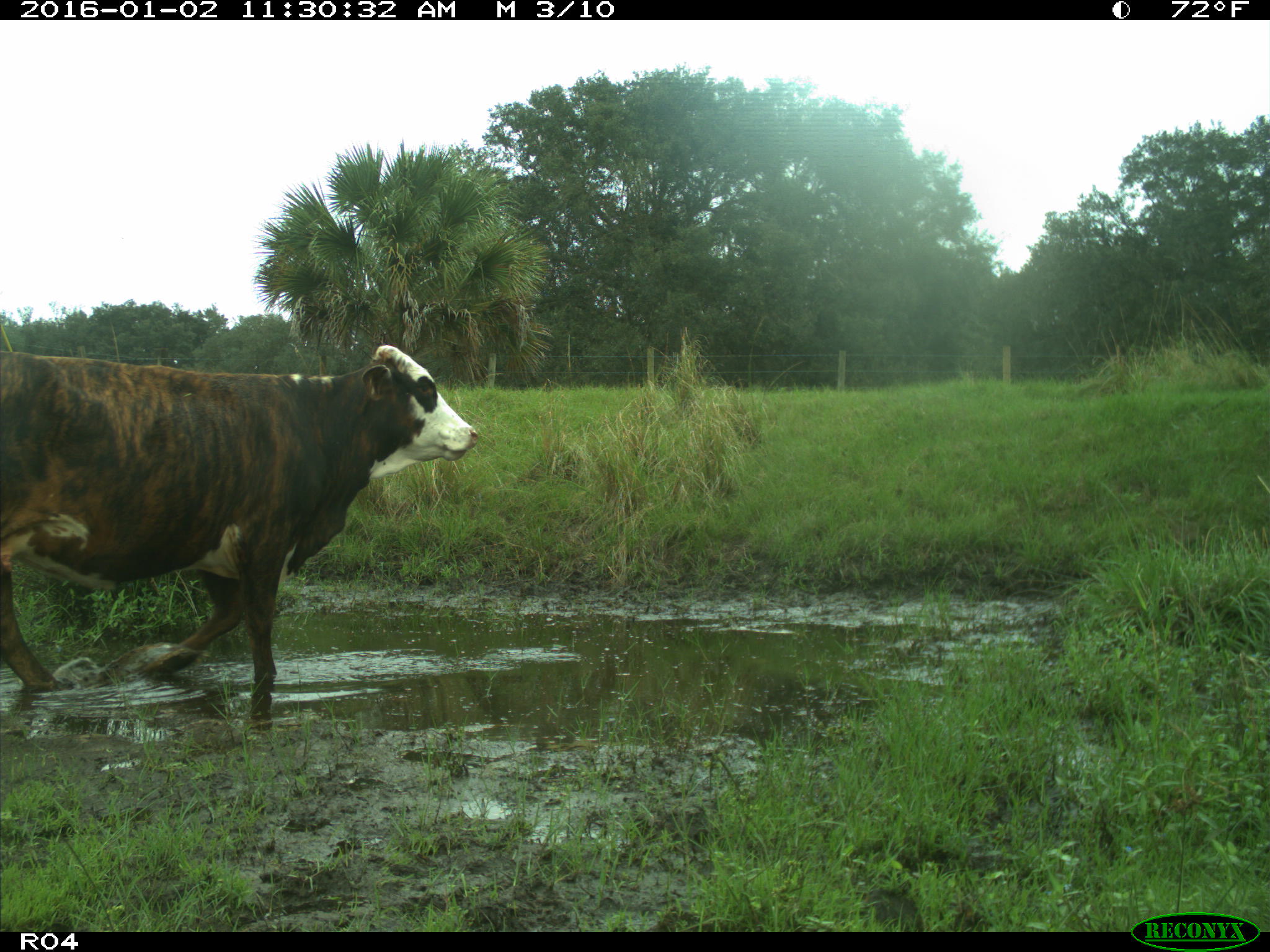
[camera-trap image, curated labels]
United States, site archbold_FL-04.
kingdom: Animalia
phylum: Chordata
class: Mammalia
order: Artiodactyla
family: Bovidae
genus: Bos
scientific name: Bos taurus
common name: domestic cow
Bos taurus (domestic cow).